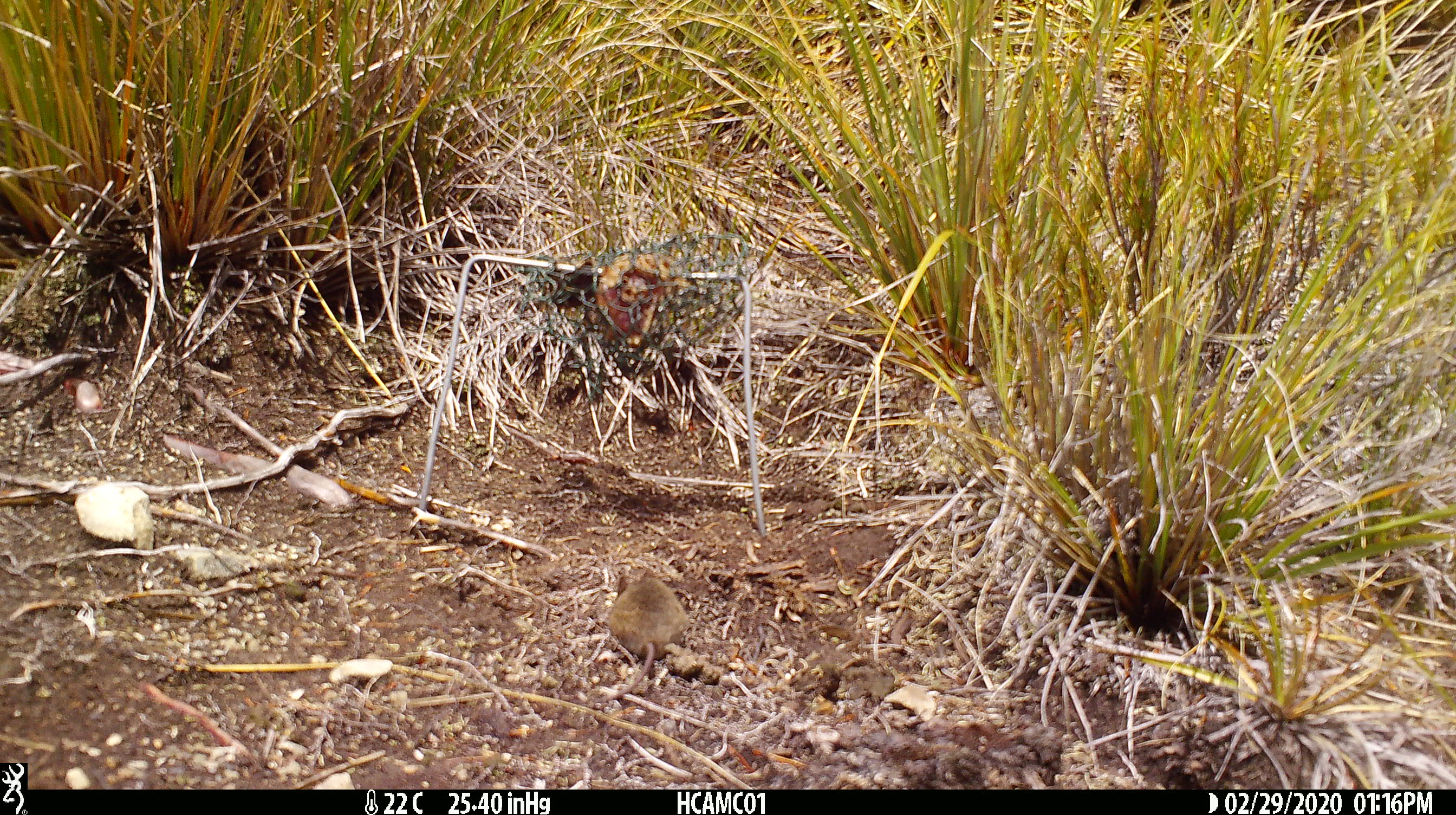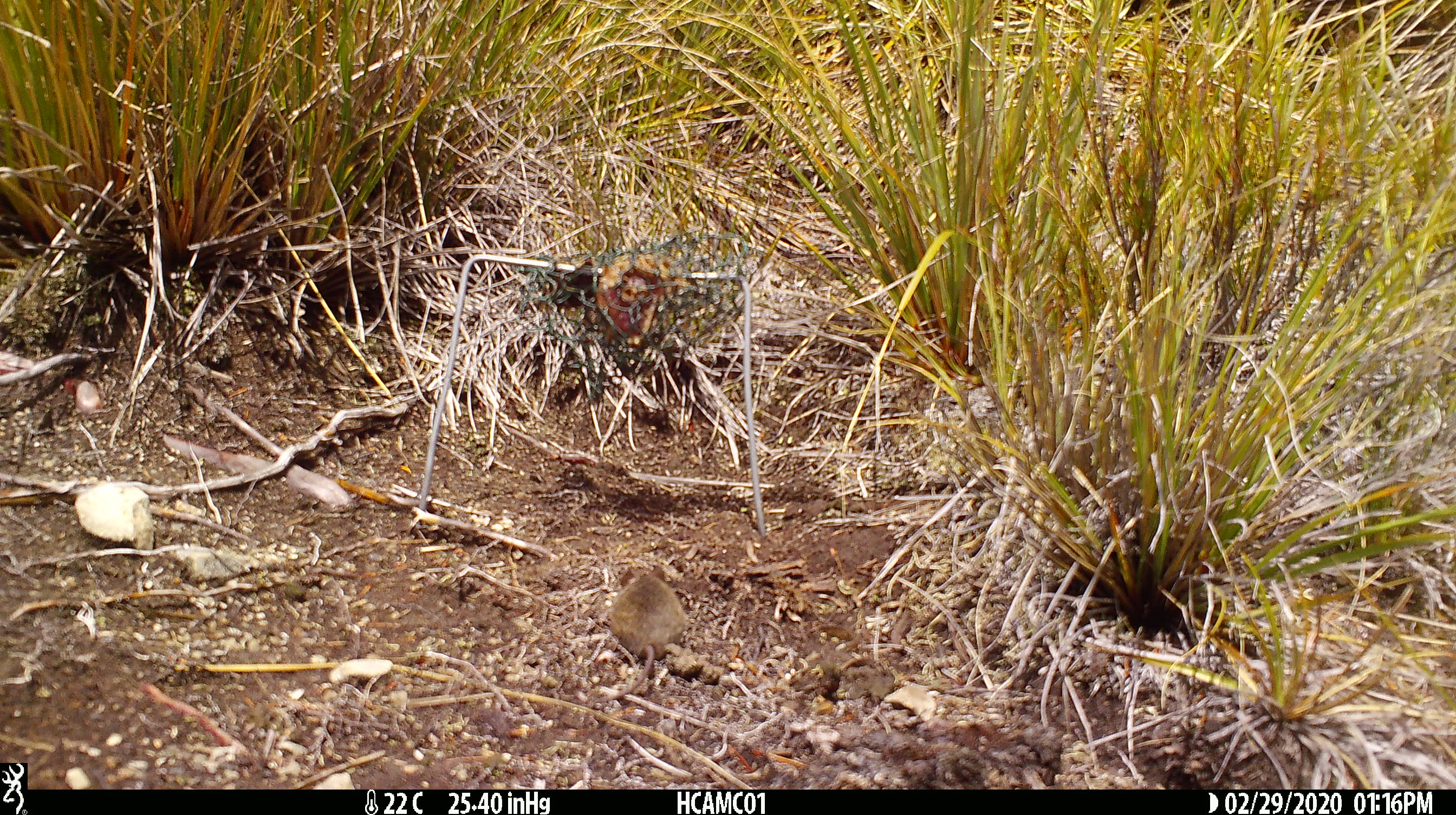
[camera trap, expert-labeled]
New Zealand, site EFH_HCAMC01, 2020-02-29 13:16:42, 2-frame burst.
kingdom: Animalia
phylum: Chordata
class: Mammalia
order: Rodentia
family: Muridae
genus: Mus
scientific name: Mus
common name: mouse